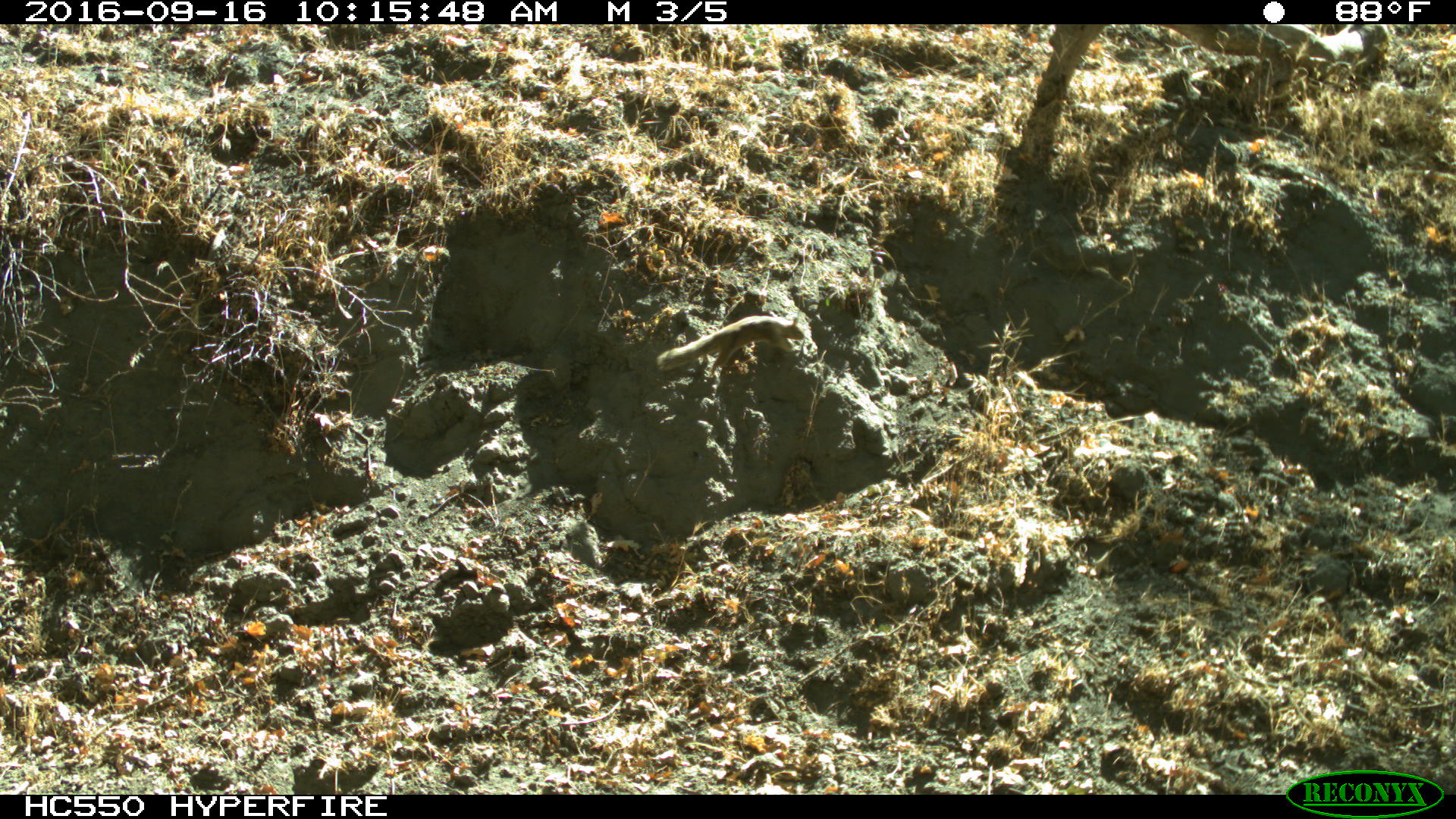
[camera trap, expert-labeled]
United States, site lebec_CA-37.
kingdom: Animalia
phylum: Chordata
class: Mammalia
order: Rodentia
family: Sciuridae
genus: Otospermophilus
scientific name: Otospermophilus beecheyi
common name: california ground squirrel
Otospermophilus beecheyi (california ground squirrel).